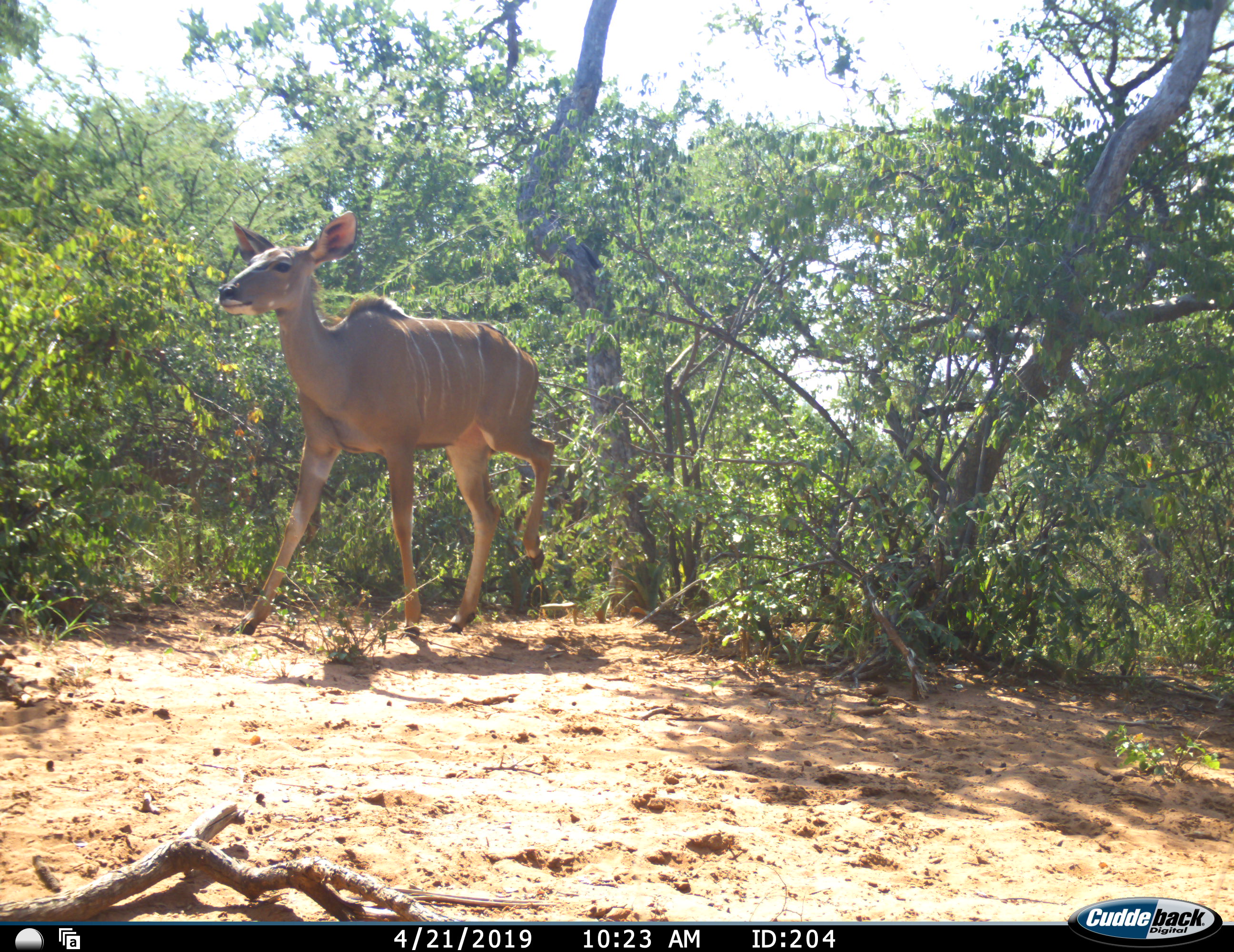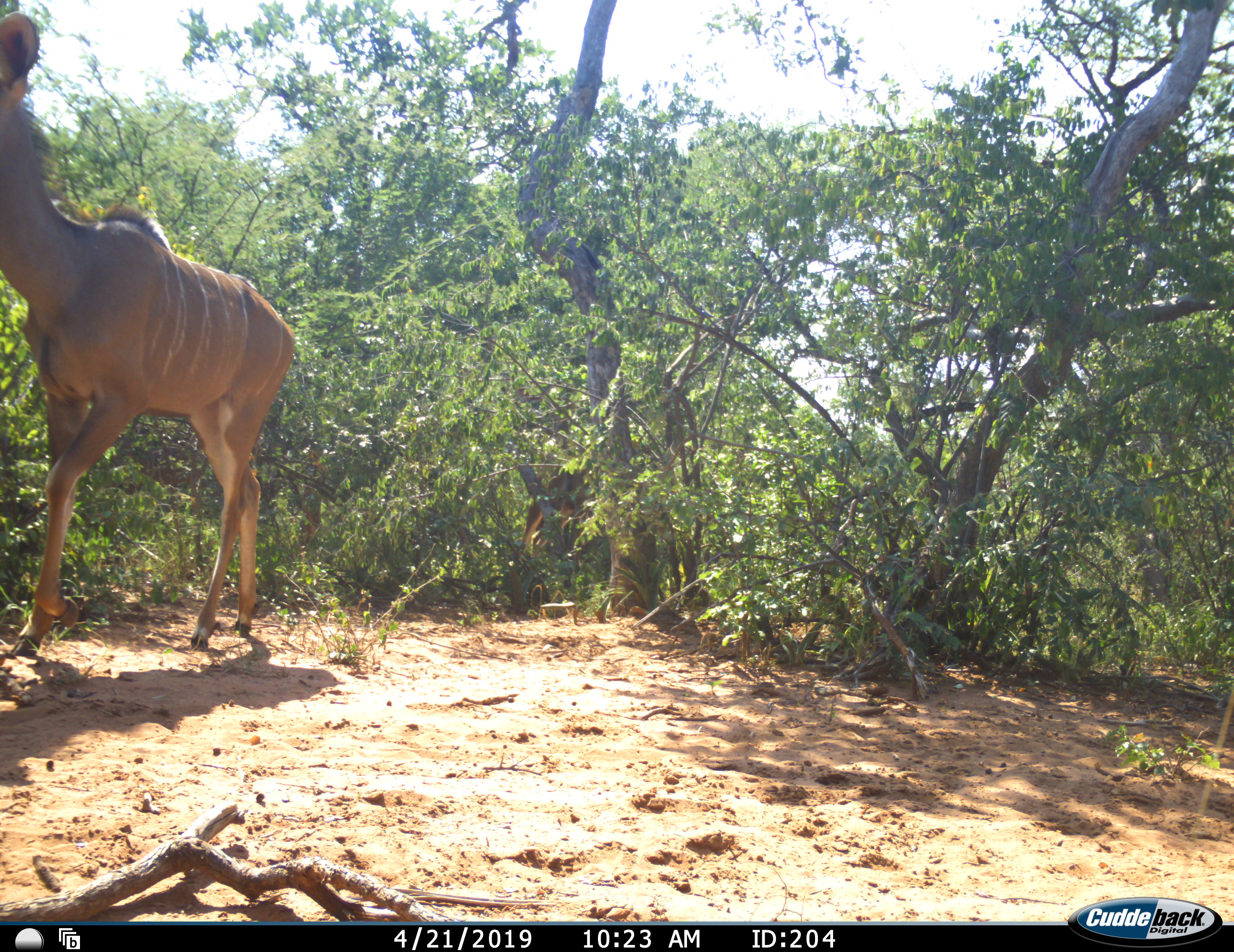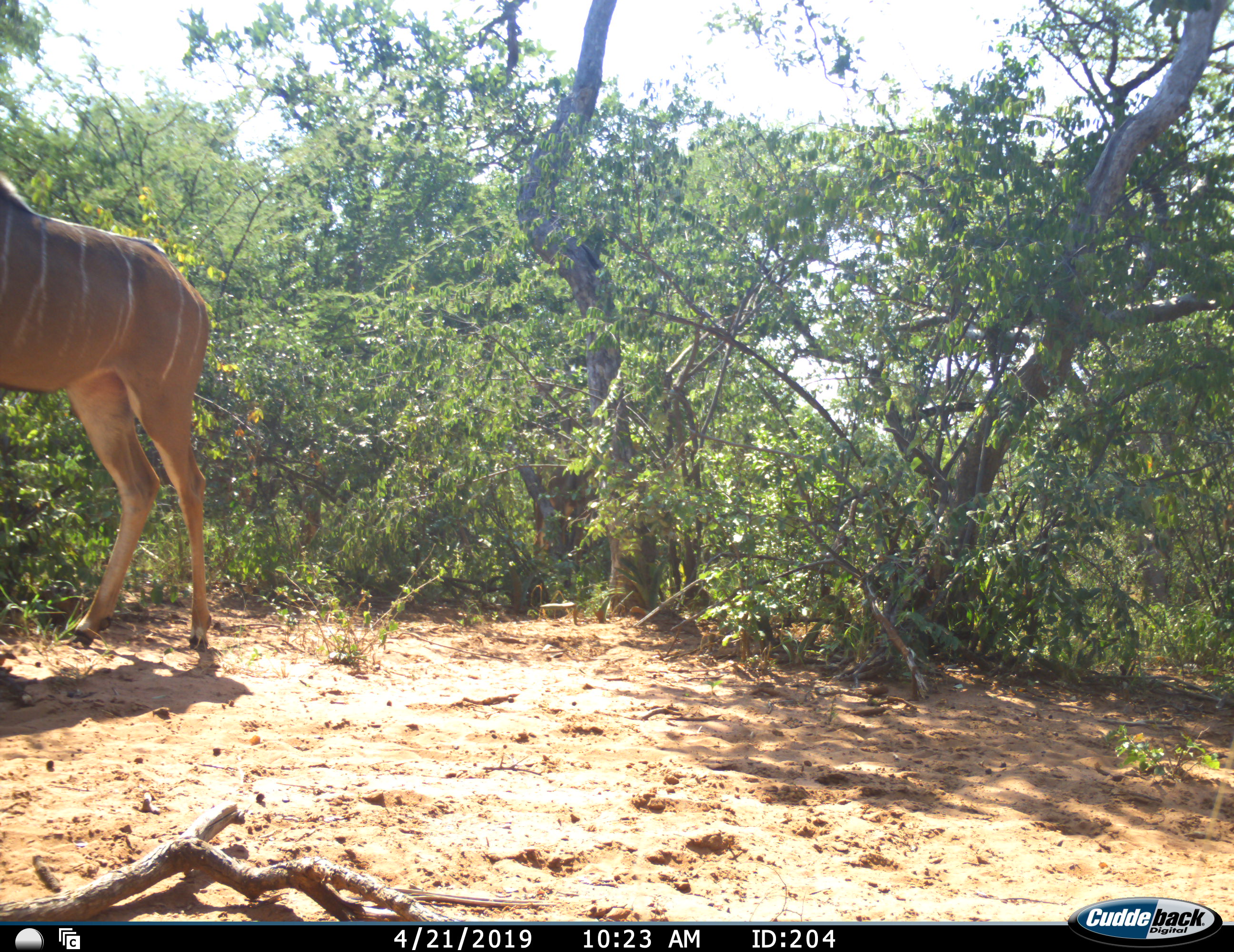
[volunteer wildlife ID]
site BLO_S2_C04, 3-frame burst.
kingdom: Animalia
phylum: Chordata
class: Mammalia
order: Artiodactyla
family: Bovidae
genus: Tragelaphus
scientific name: Tragelaphus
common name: kudu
Kudu (Tragelaphus), count 1. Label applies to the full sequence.